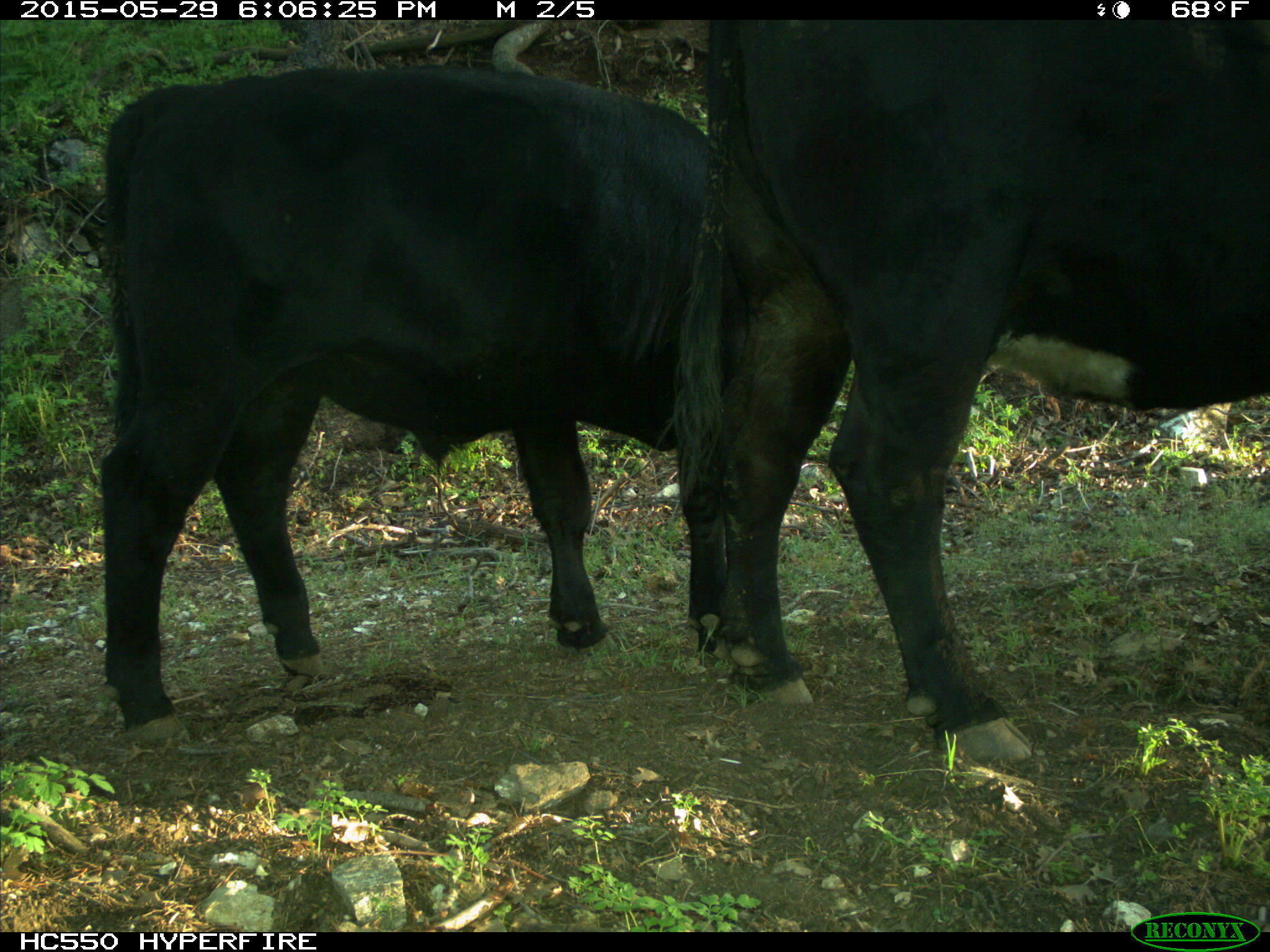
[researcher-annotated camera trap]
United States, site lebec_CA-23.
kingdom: Animalia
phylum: Chordata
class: Mammalia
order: Artiodactyla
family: Bovidae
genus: Bos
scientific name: Bos taurus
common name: domestic cow